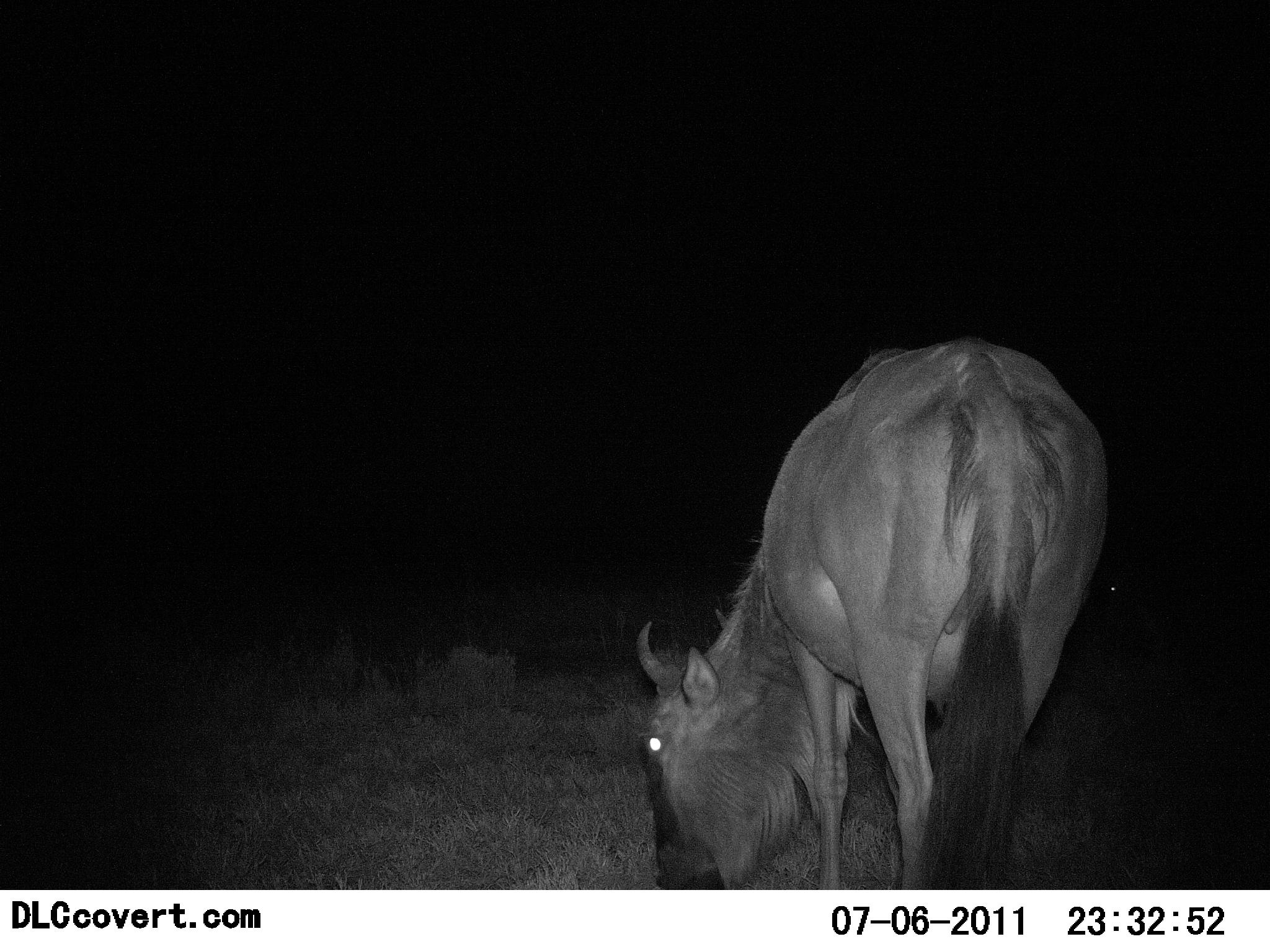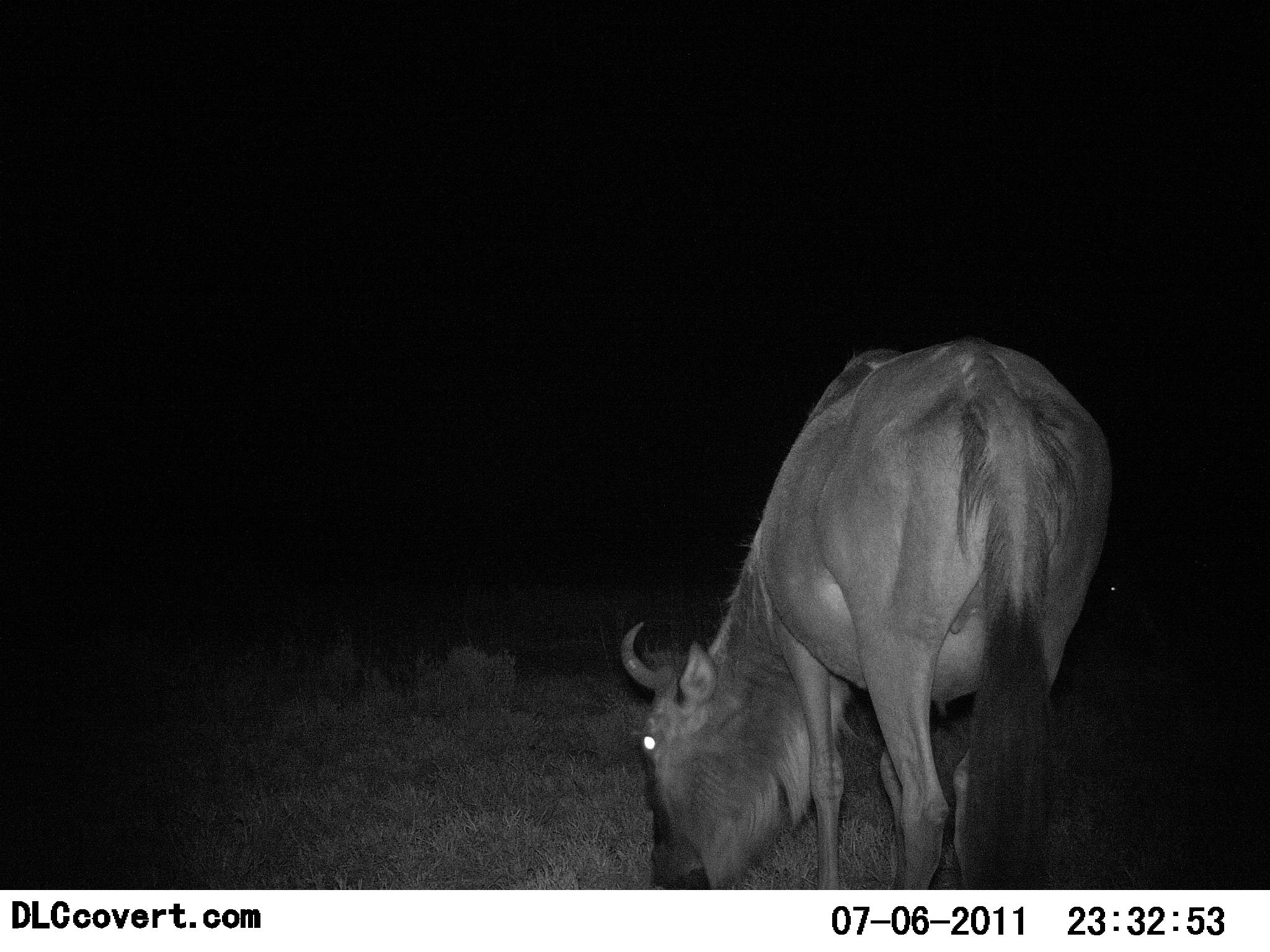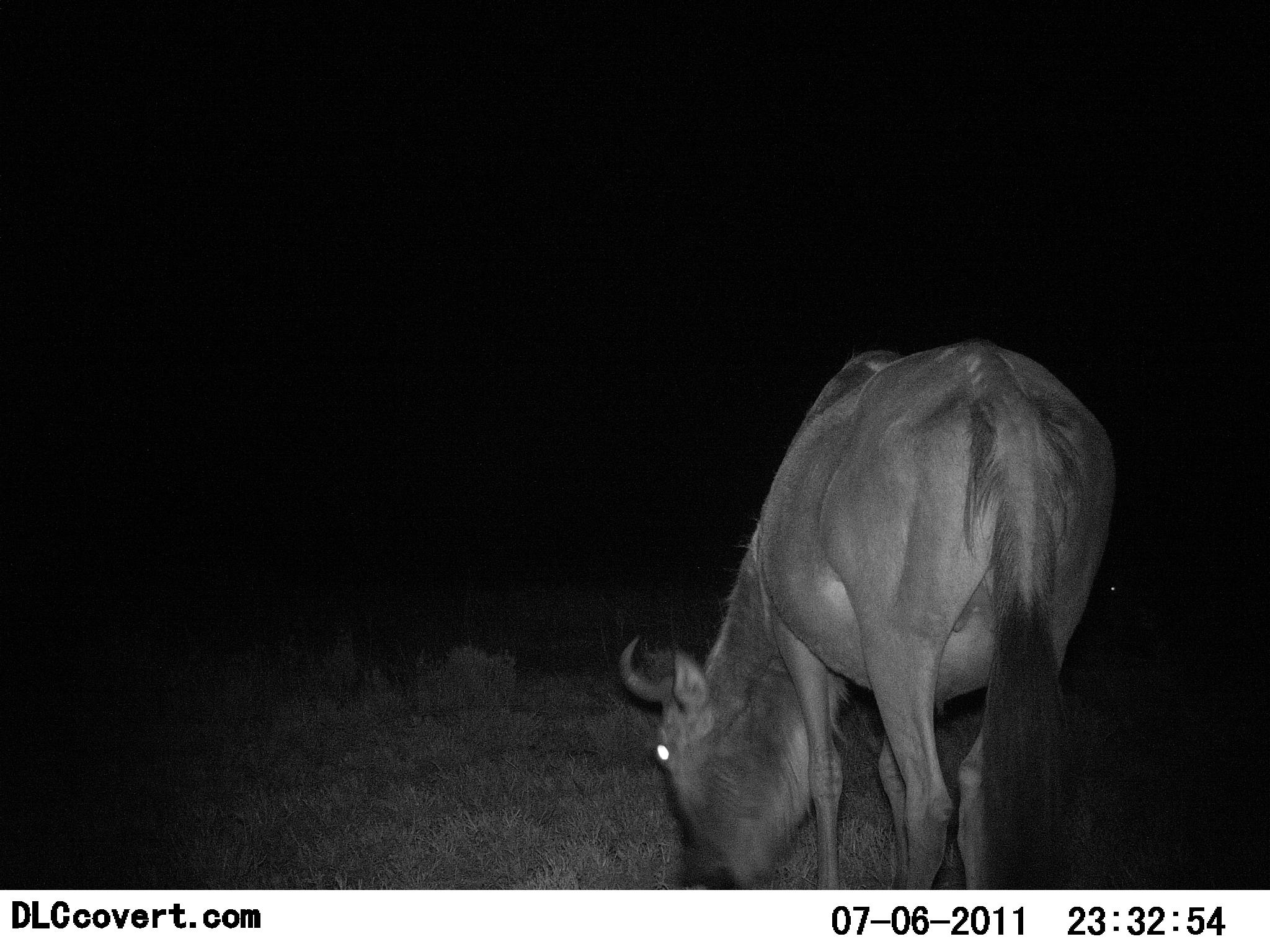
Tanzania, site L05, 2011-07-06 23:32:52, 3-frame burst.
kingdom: Animalia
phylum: Chordata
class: Mammalia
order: Artiodactyla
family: Bovidae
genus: Connochaetes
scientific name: Connochaetes taurinus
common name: blue wildebeest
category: wildebeest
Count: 1.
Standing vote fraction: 7%.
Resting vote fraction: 0%.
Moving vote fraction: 0%.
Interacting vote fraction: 0%.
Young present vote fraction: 0%.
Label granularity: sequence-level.